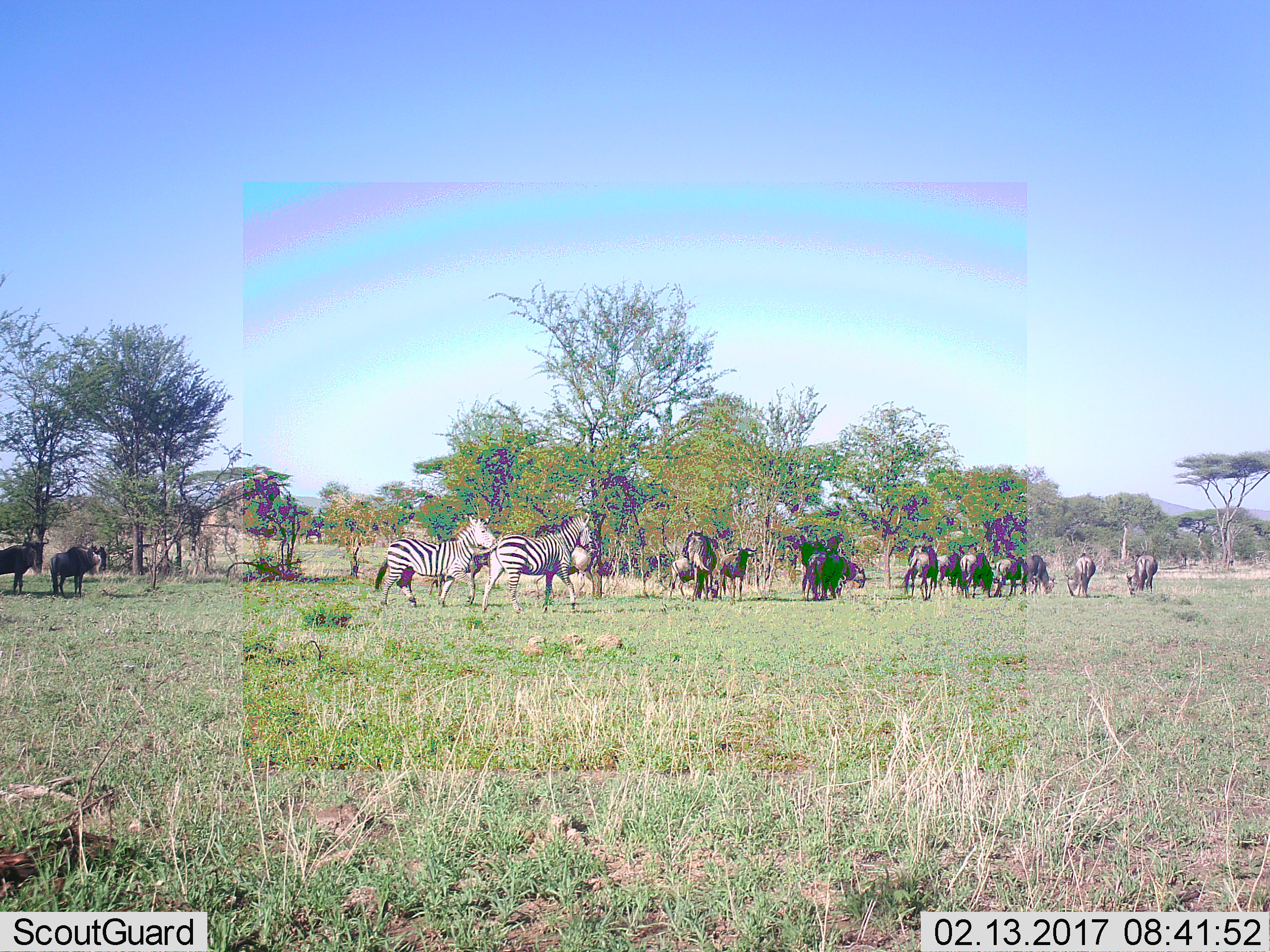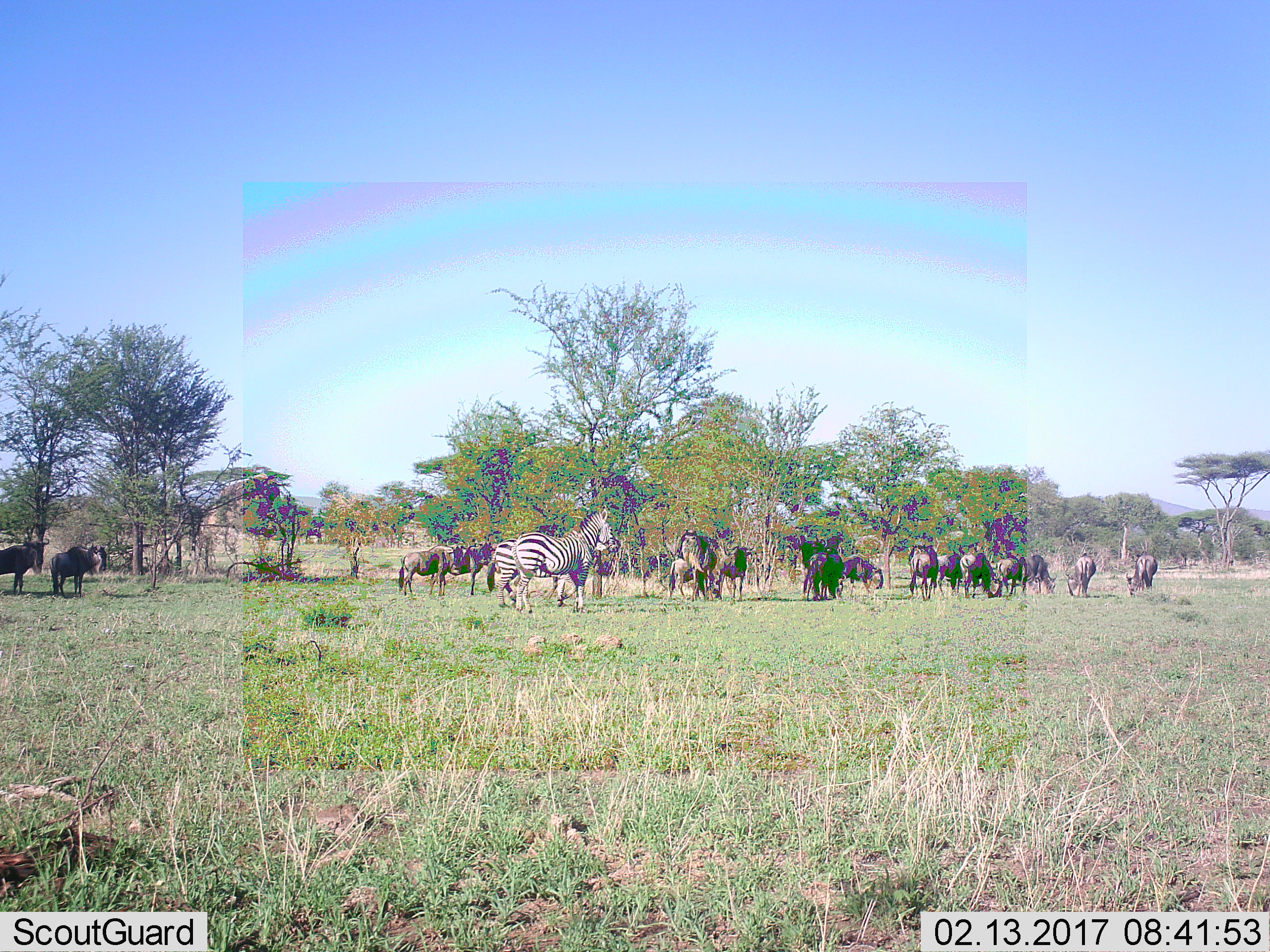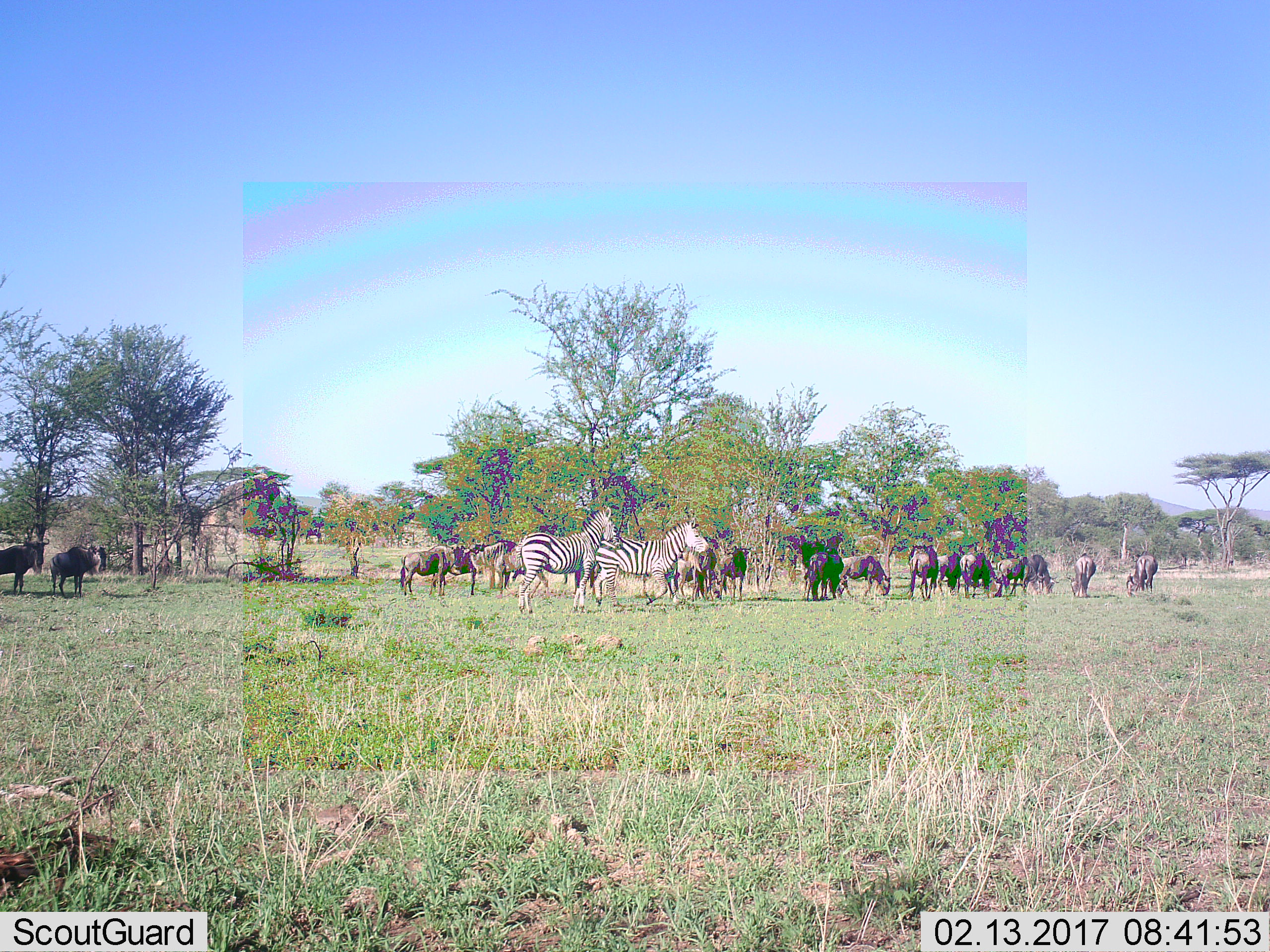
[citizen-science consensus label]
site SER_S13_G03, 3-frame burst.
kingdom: Animalia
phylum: Chordata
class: Mammalia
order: Artiodactyla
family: Bovidae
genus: Connochaetes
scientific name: Connochaetes taurinus taurinus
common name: blue wildebeest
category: wildebeestblue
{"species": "wildebeestblue (blue wildebeest) (Connochaetes taurinus taurinus)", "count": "11-50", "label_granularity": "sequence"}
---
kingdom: Animalia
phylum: Chordata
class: Mammalia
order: Perissodactyla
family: Equidae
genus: Equus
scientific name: Equus quagga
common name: plains zebra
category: zebraplains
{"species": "zebraplains (plains zebra) (Equus quagga)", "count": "2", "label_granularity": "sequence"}